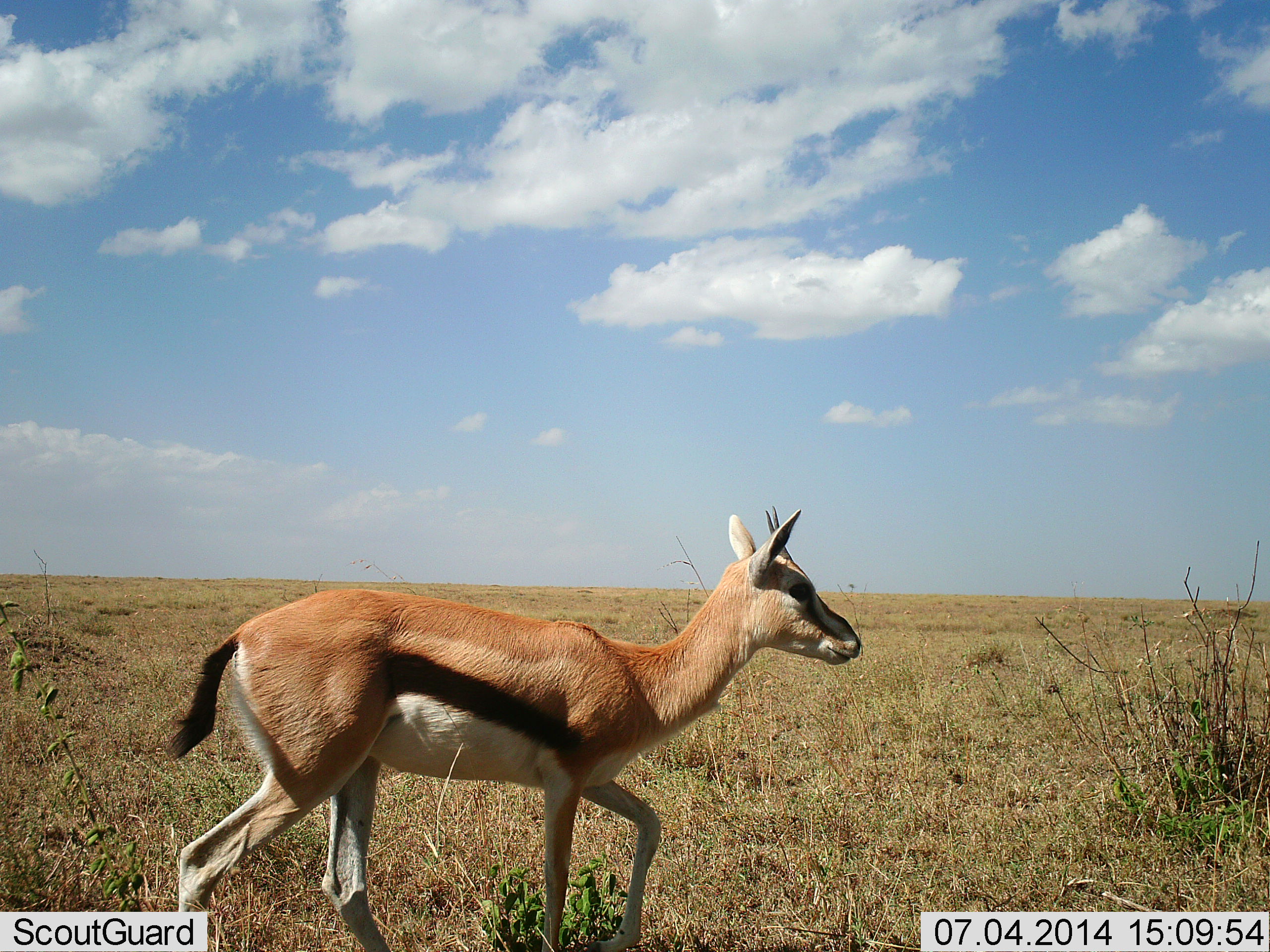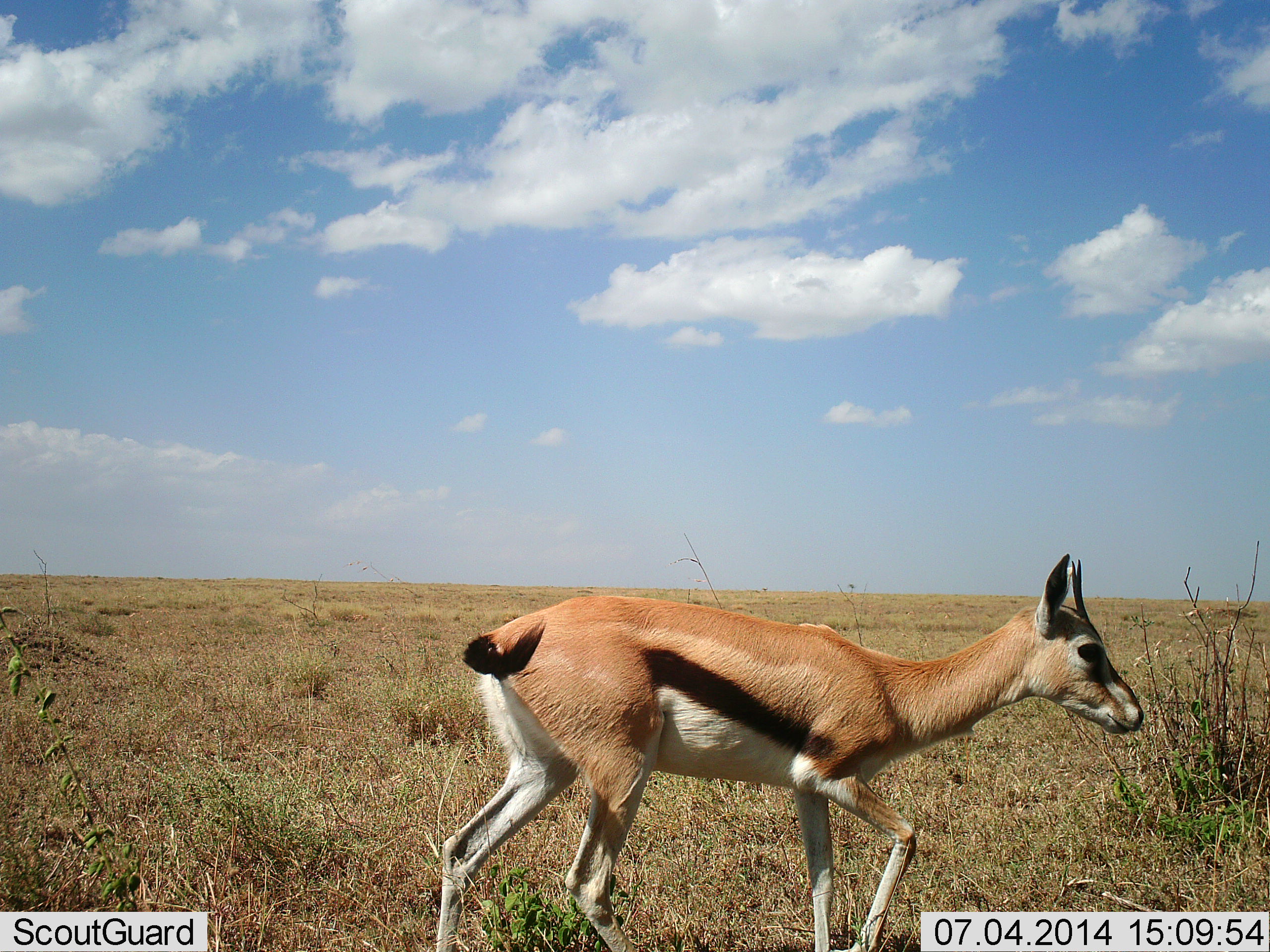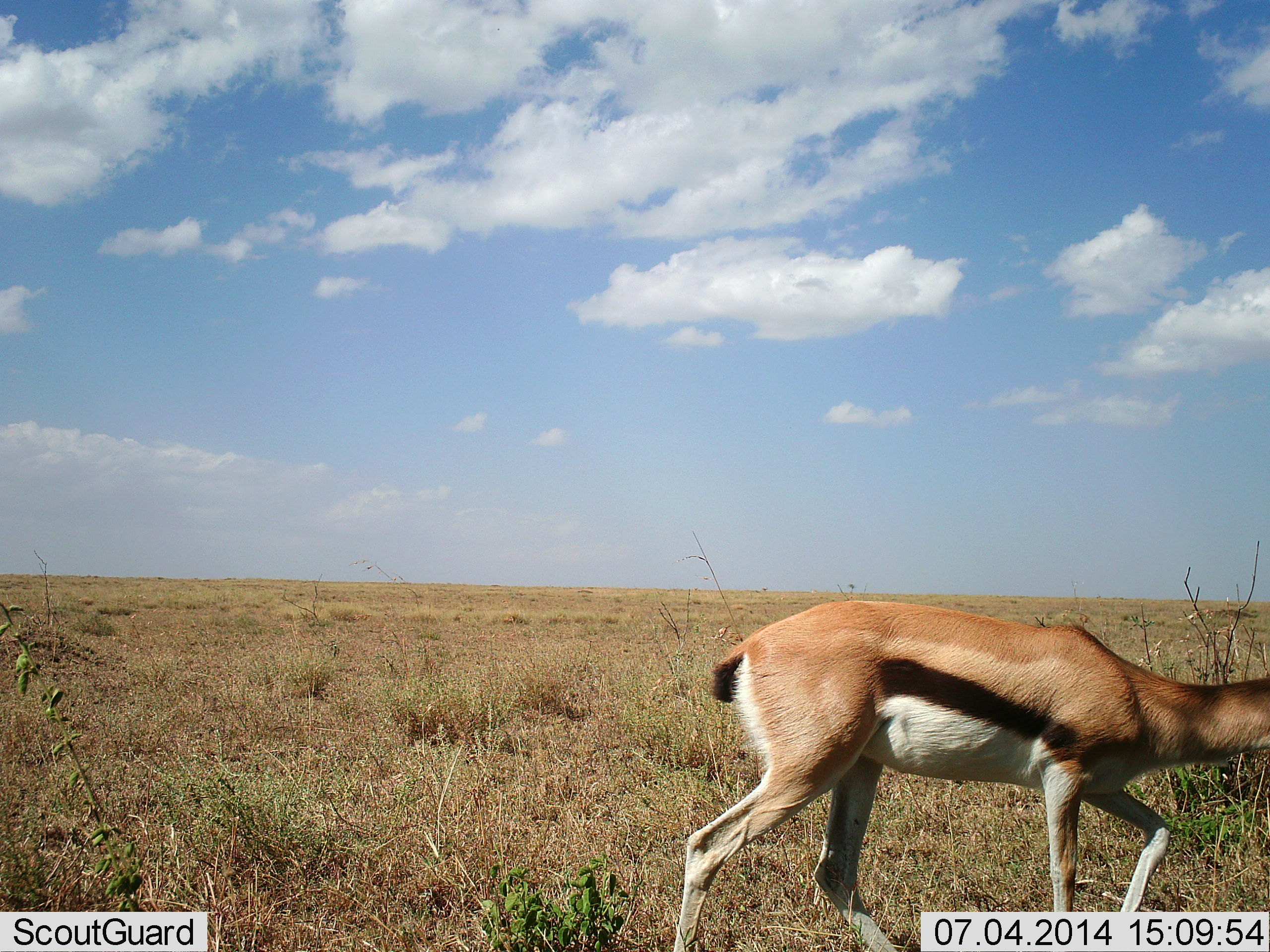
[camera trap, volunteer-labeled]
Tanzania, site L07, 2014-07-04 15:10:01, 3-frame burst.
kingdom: Animalia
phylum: Chordata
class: Mammalia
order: Artiodactyla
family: Bovidae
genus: Eudorcas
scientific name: Eudorcas thomsonii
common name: thomson's gazelle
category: gazellethomsons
Gazellethomsons (thomson's gazelle) (Eudorcas thomsonii), count 1. Behavior (volunteer vote fractions): standing 30%, resting 0%, moving 90%, interacting 10%. Young present (vote fraction): 0%. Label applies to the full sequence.